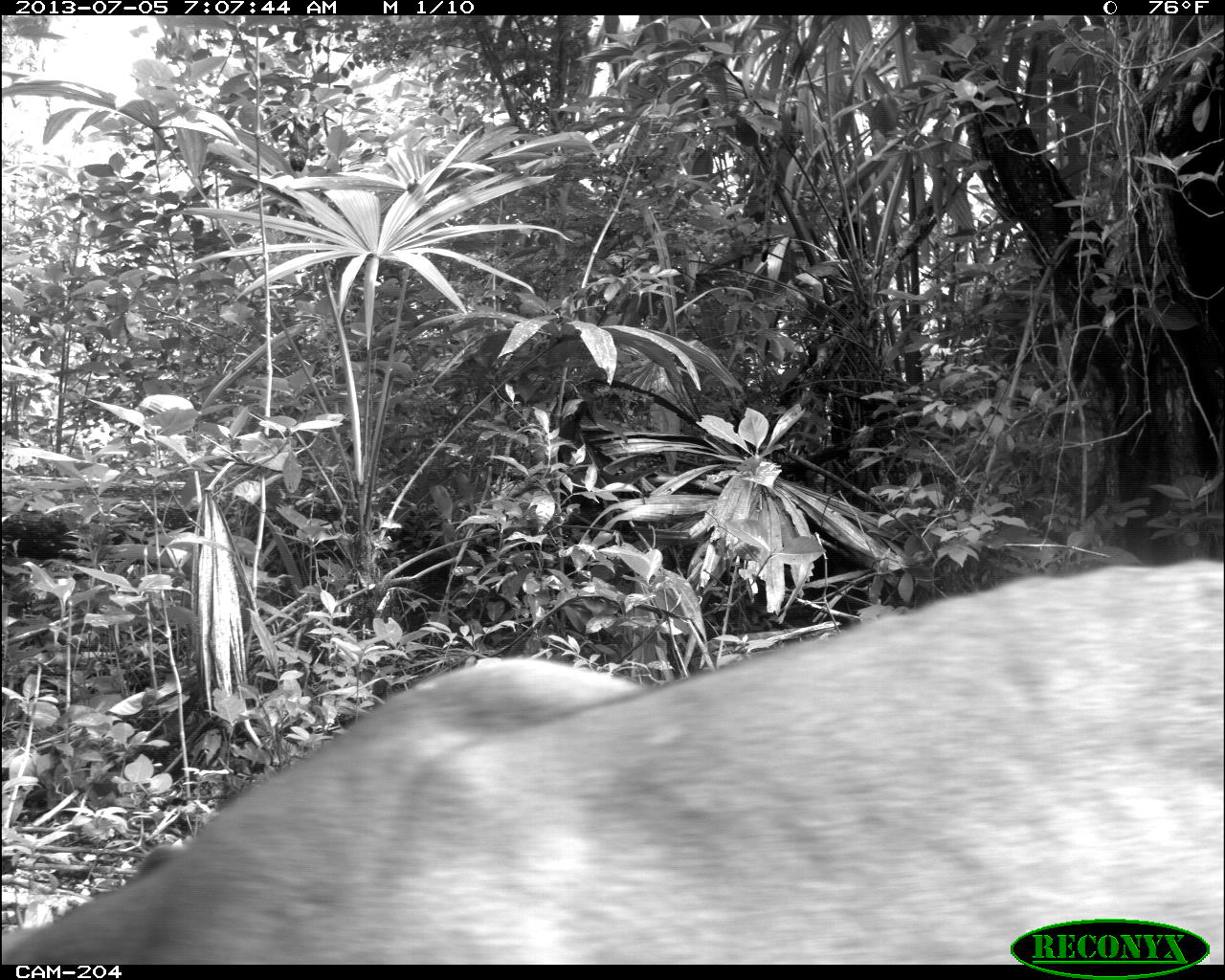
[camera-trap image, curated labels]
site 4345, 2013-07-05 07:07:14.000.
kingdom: Animalia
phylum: Chordata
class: Mammalia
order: Carnivora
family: Felidae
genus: Puma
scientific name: Puma concolor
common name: mountain lion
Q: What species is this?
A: Puma concolor (mountain lion).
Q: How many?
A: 1.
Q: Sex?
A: Male.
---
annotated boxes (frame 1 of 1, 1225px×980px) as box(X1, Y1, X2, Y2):
puma concolor: box(0, 557, 1222, 964)